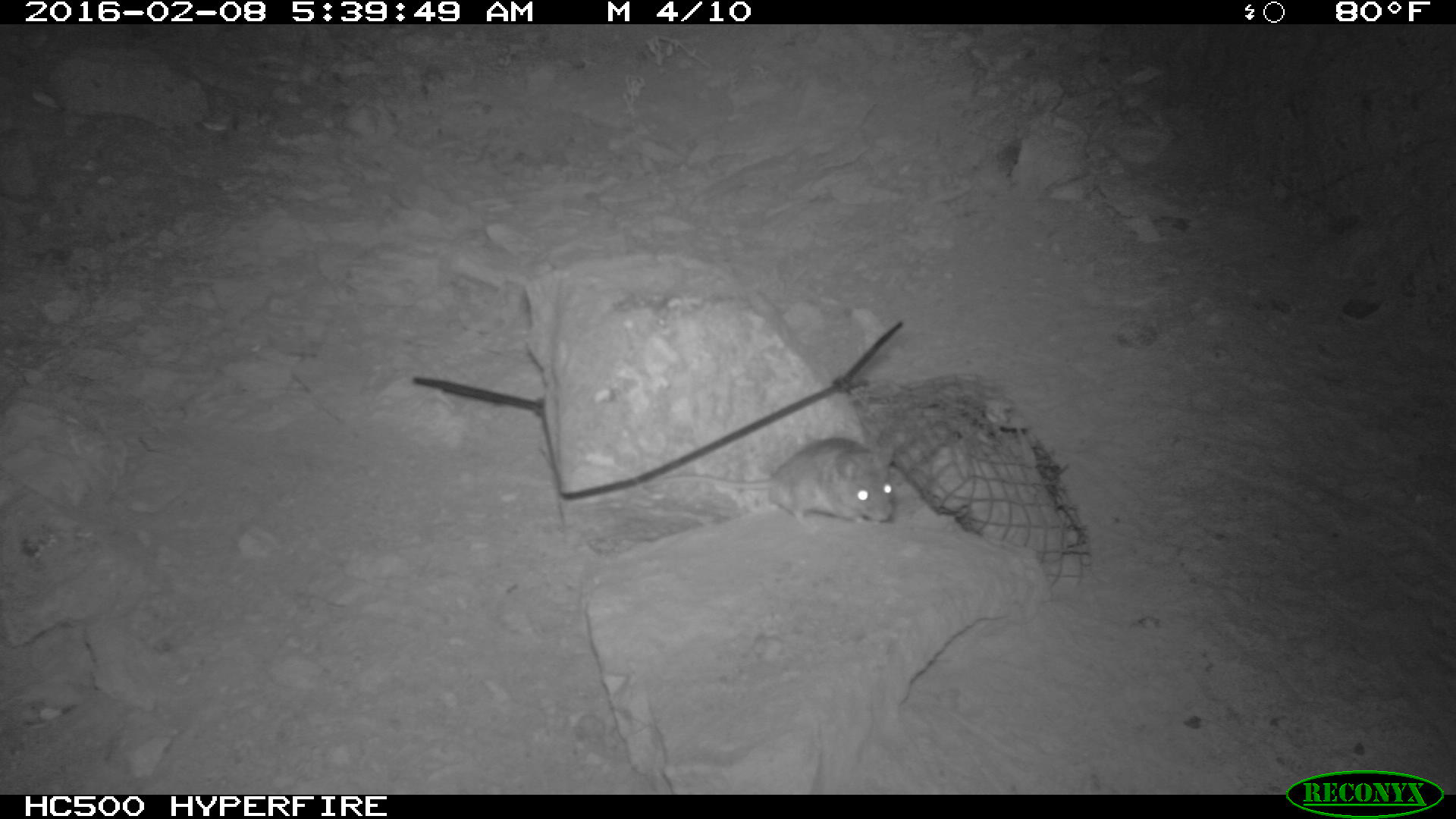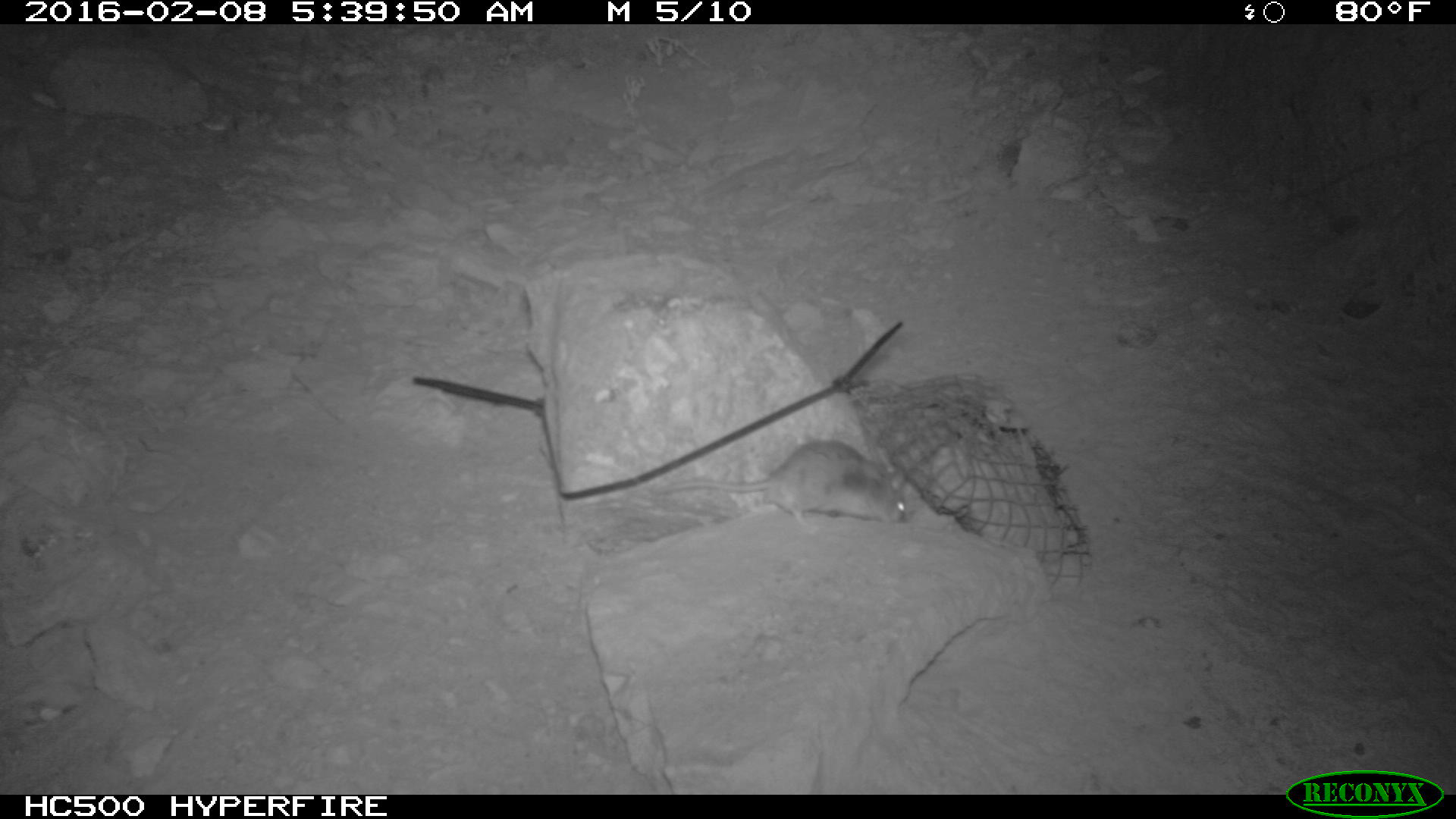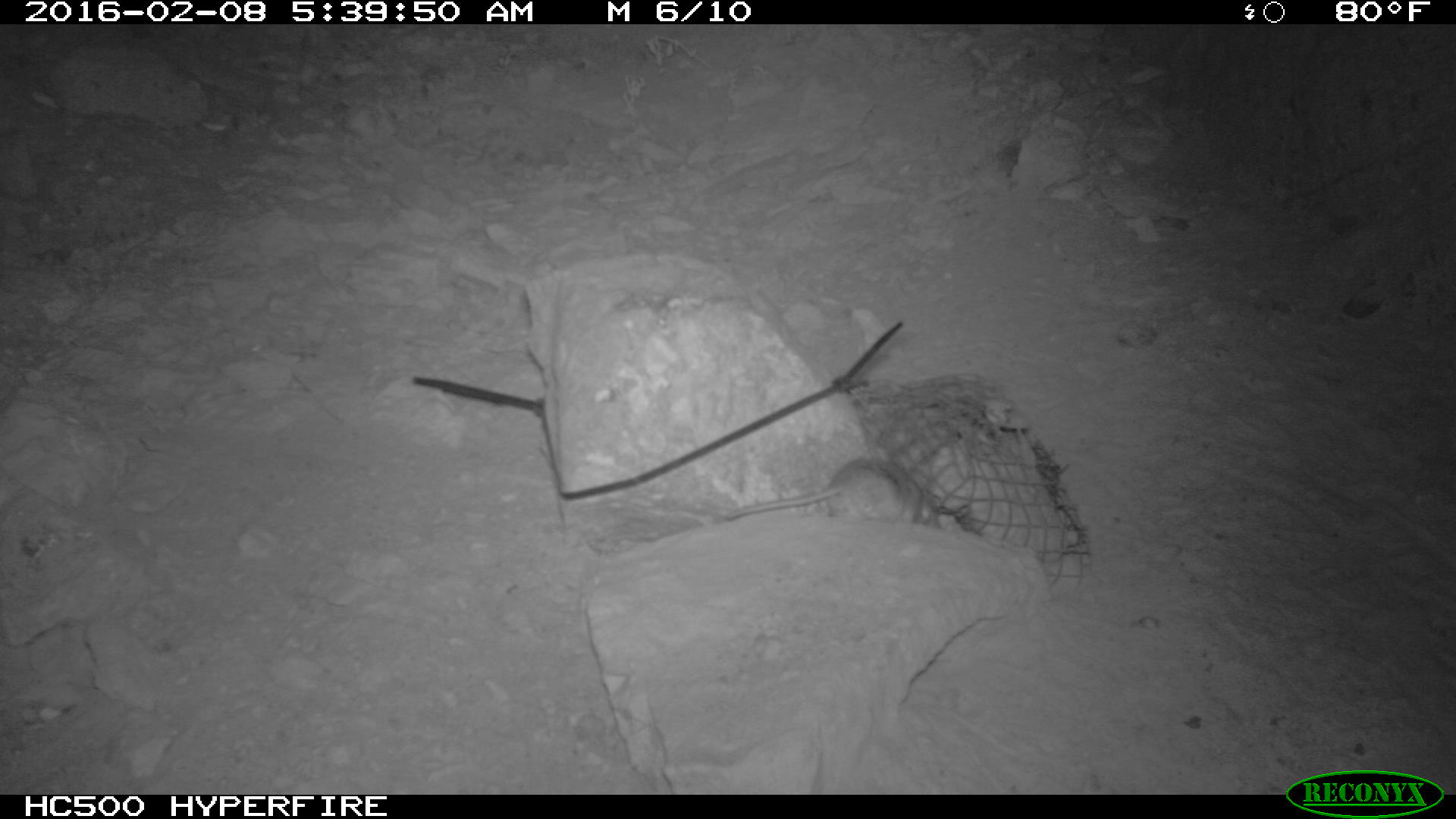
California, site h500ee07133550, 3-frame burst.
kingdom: Animalia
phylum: Chordata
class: Mammalia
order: Rodentia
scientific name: Rodentia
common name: rodent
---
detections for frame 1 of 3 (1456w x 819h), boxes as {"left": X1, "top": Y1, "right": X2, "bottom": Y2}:
rodent: {"left": 665, "top": 426, "right": 906, "bottom": 526}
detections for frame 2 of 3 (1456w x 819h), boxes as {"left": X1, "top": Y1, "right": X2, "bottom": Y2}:
rodent: {"left": 651, "top": 441, "right": 907, "bottom": 535}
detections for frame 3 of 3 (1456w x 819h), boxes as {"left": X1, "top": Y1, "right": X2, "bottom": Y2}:
rodent: {"left": 725, "top": 453, "right": 941, "bottom": 529}